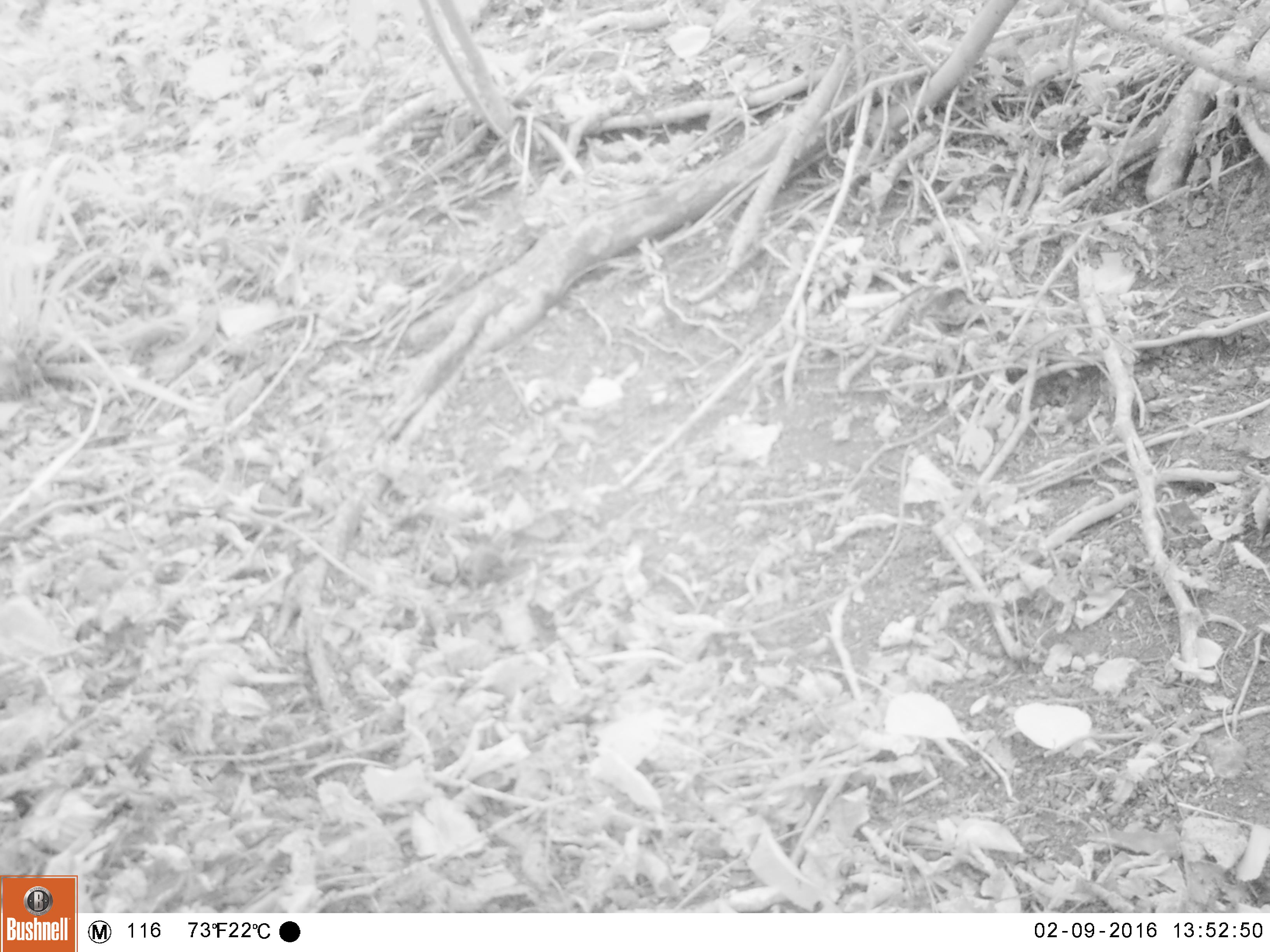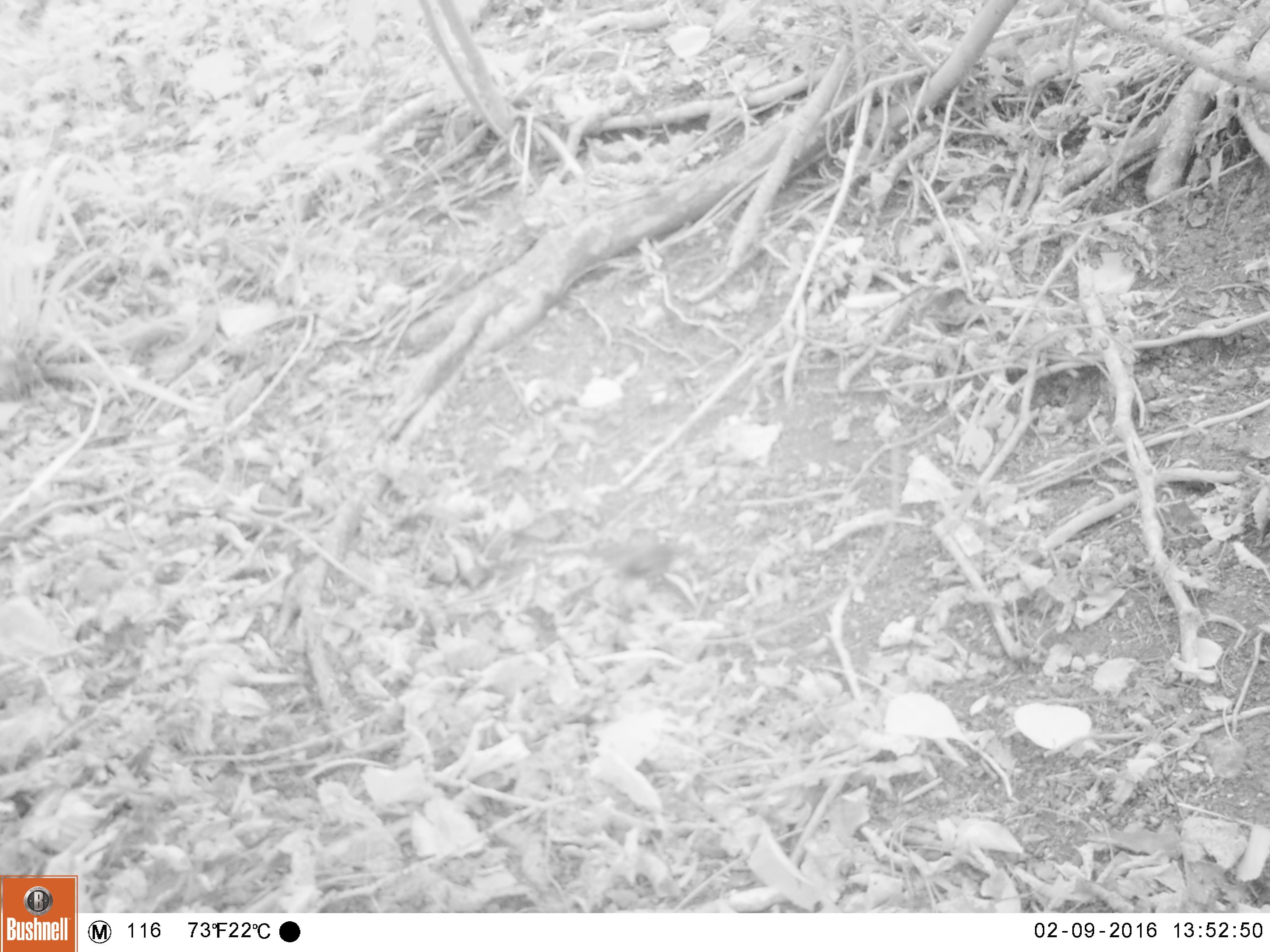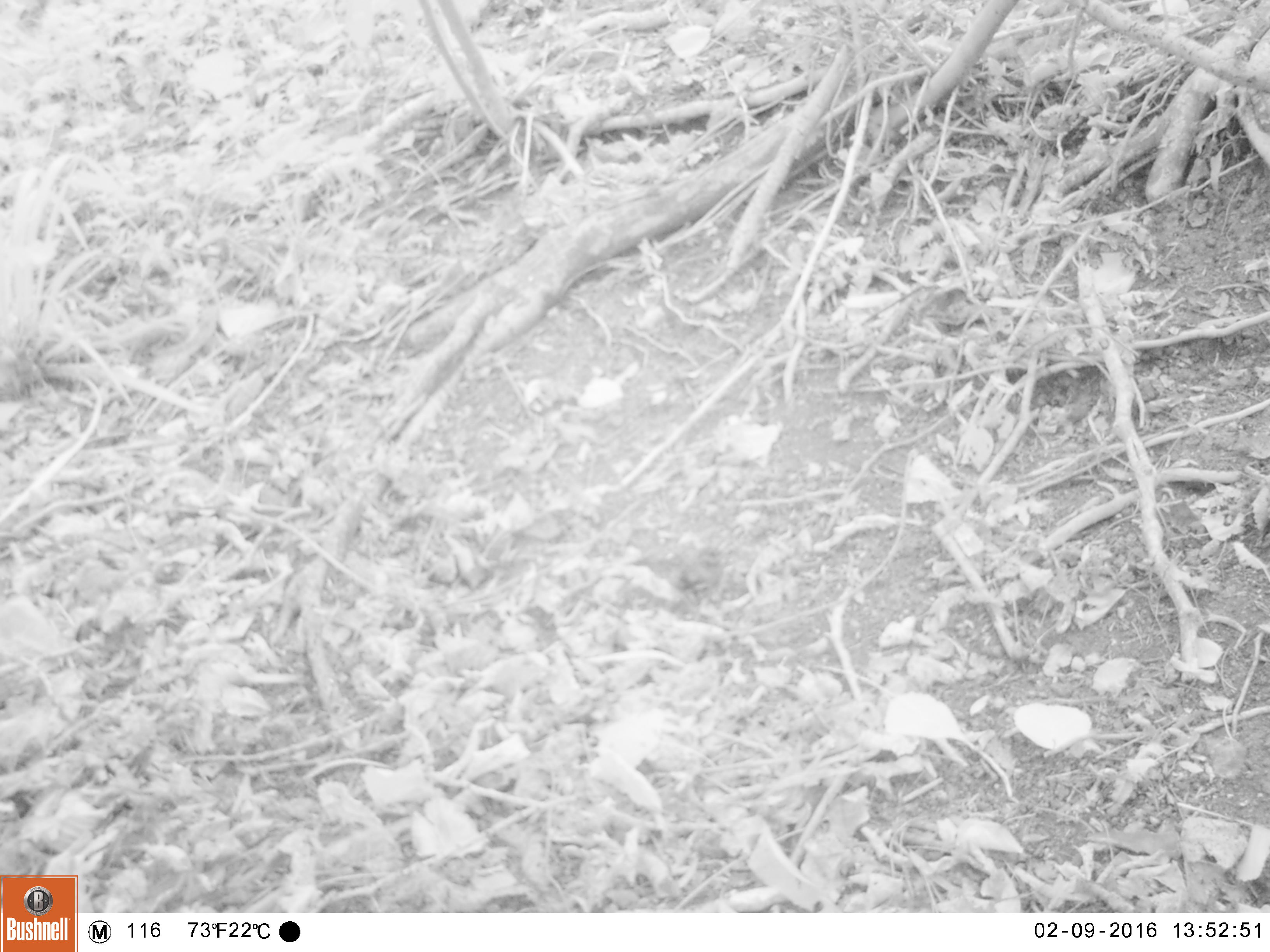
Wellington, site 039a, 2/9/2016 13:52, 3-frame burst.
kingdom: Animalia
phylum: Chordata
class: Aves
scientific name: Aves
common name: bird